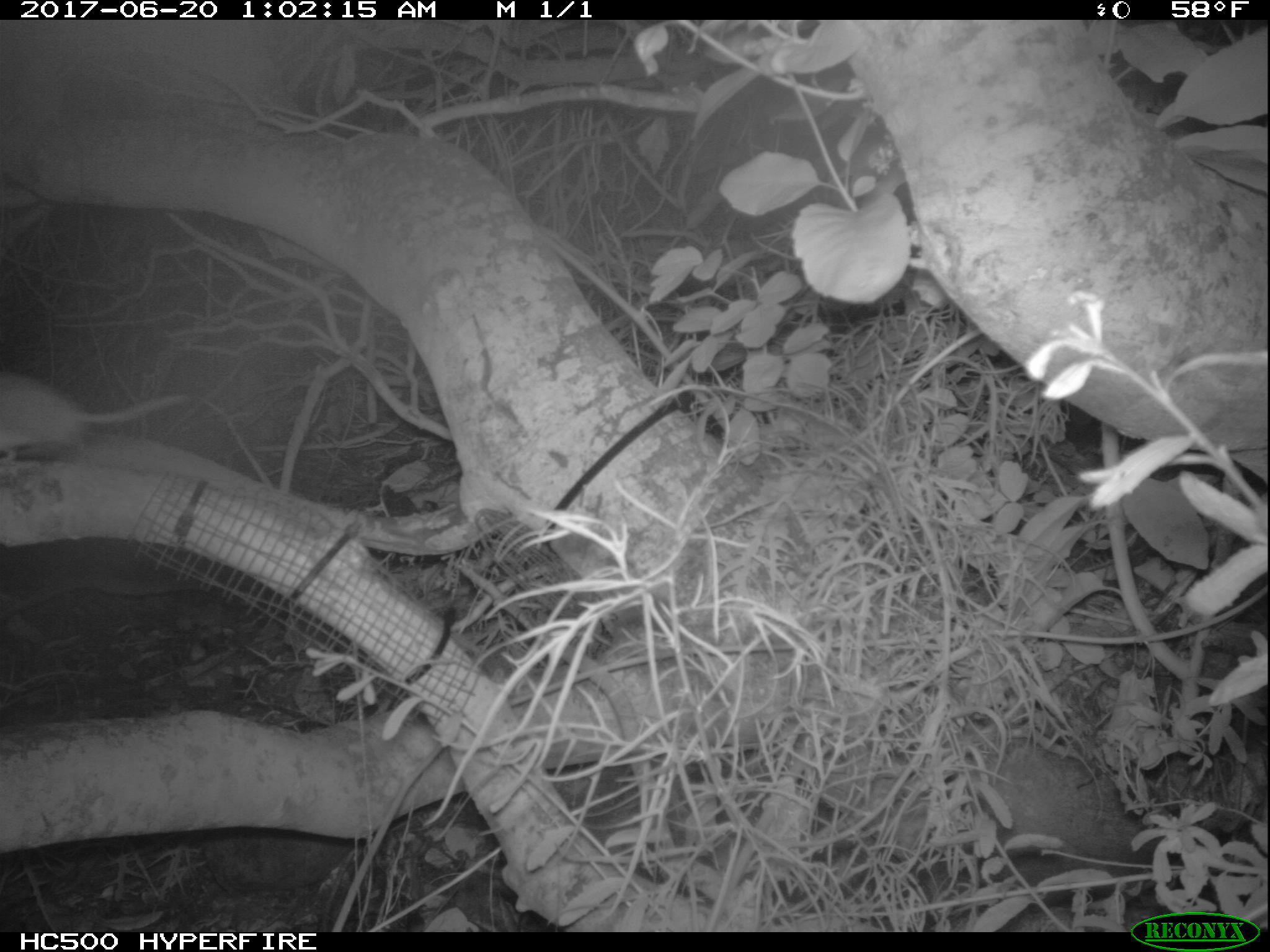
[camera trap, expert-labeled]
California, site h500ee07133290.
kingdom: Animalia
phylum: Chordata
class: Mammalia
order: Rodentia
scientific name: Rodentia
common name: rodent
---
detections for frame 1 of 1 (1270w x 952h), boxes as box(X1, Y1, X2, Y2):
rodent: box(0, 371, 187, 464)